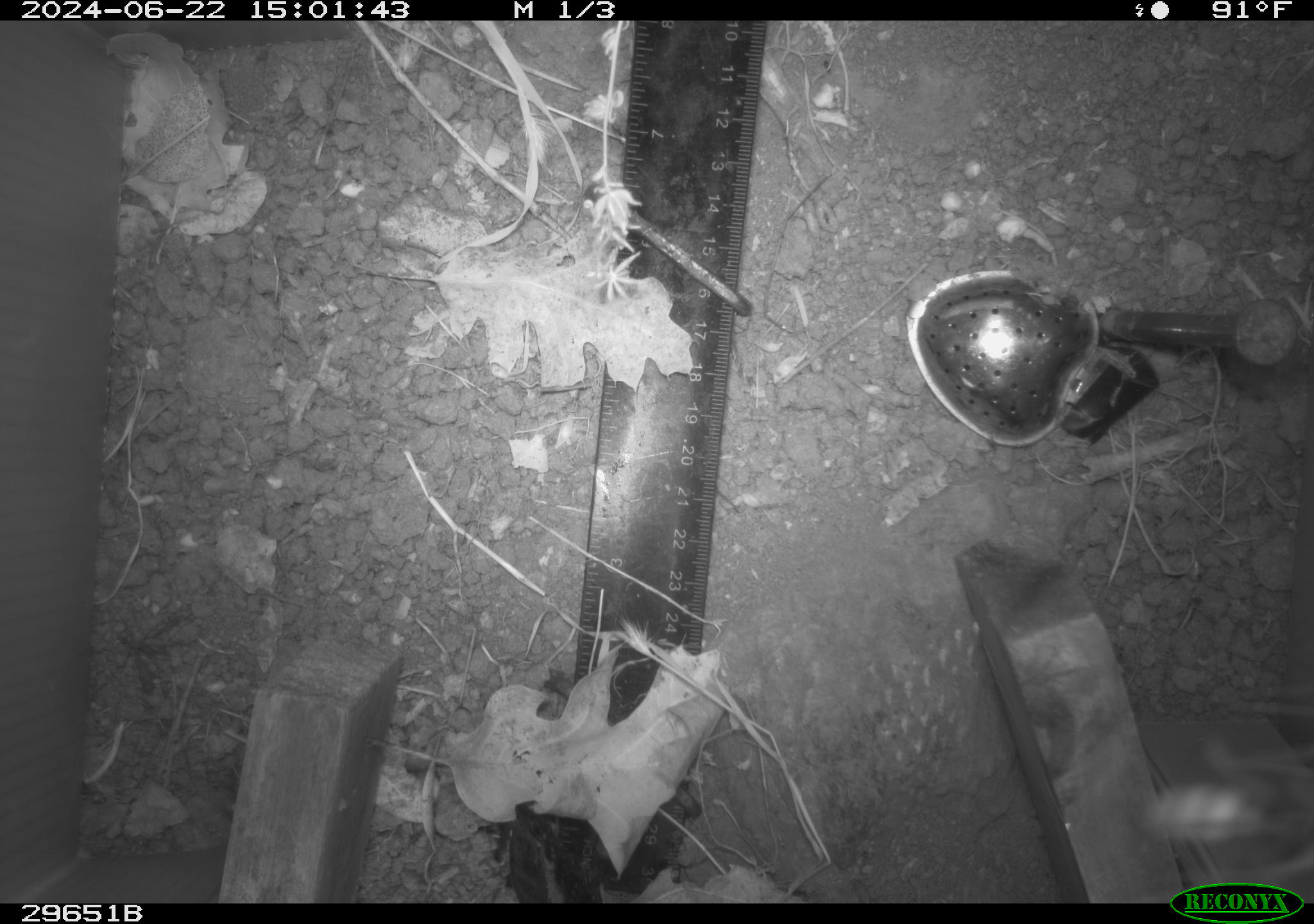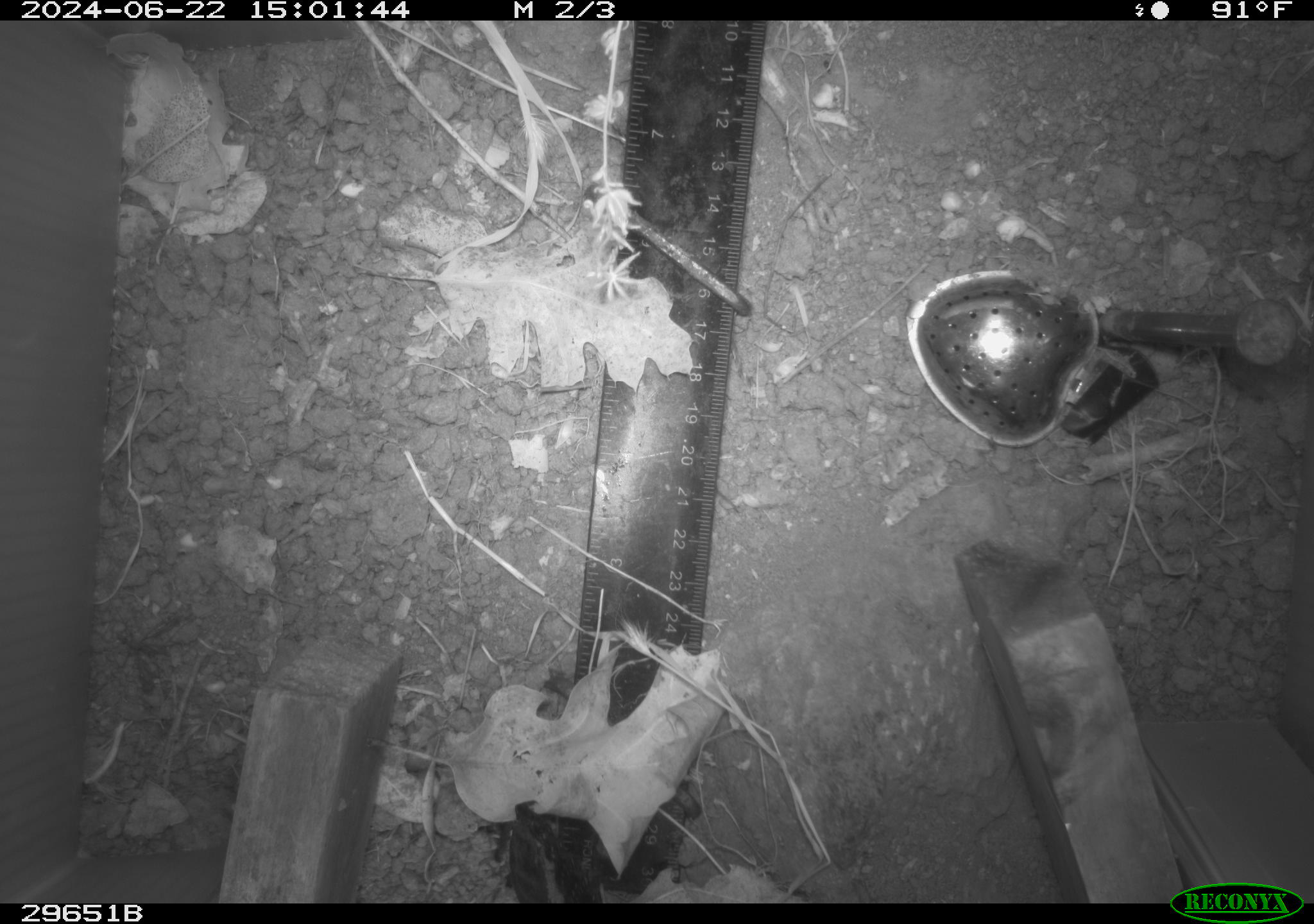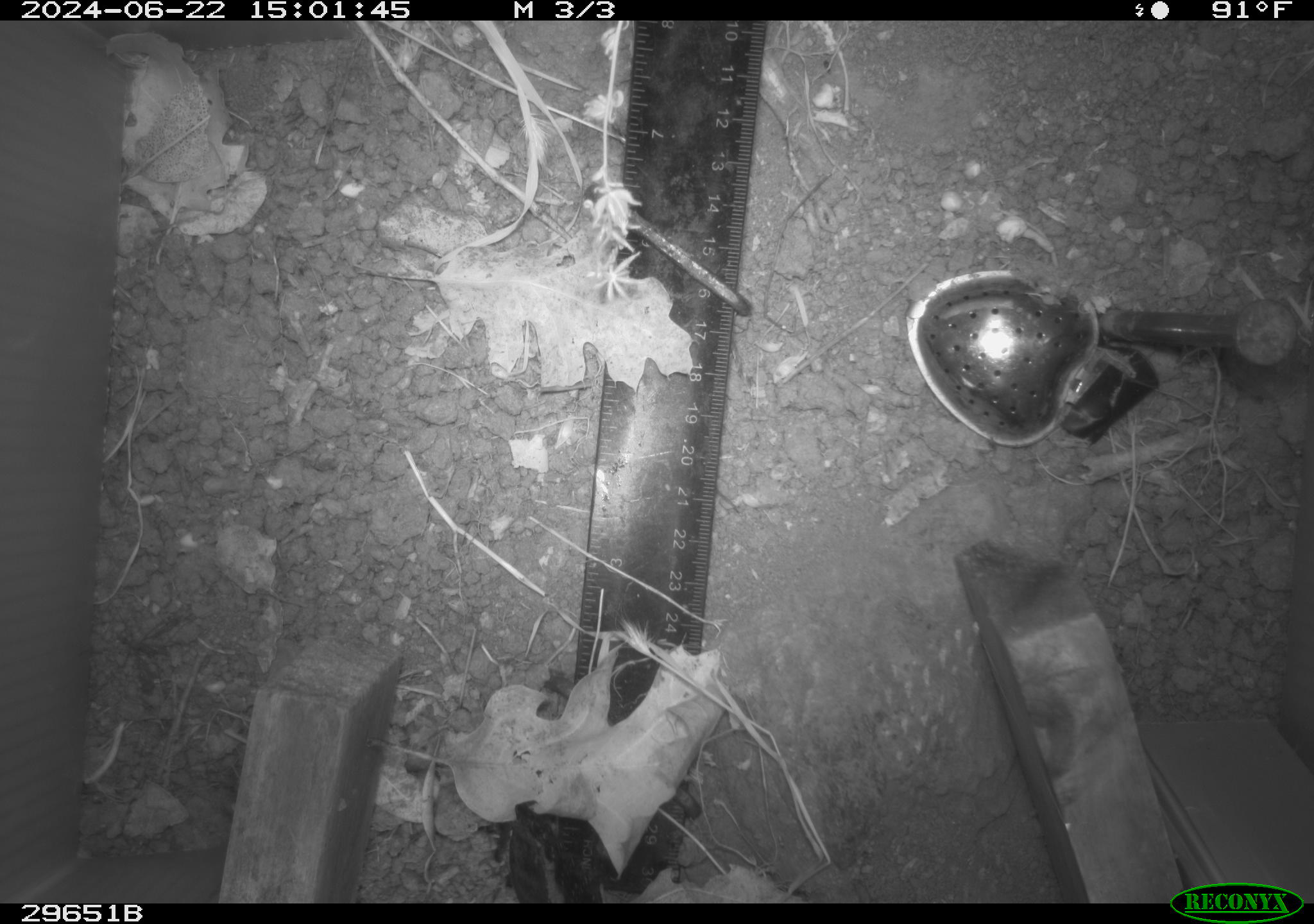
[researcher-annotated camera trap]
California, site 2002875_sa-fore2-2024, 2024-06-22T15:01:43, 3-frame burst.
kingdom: Animalia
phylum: Chordata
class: Mammalia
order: Rodentia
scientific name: Rodentia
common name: rodent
Rodent (Rodentia).